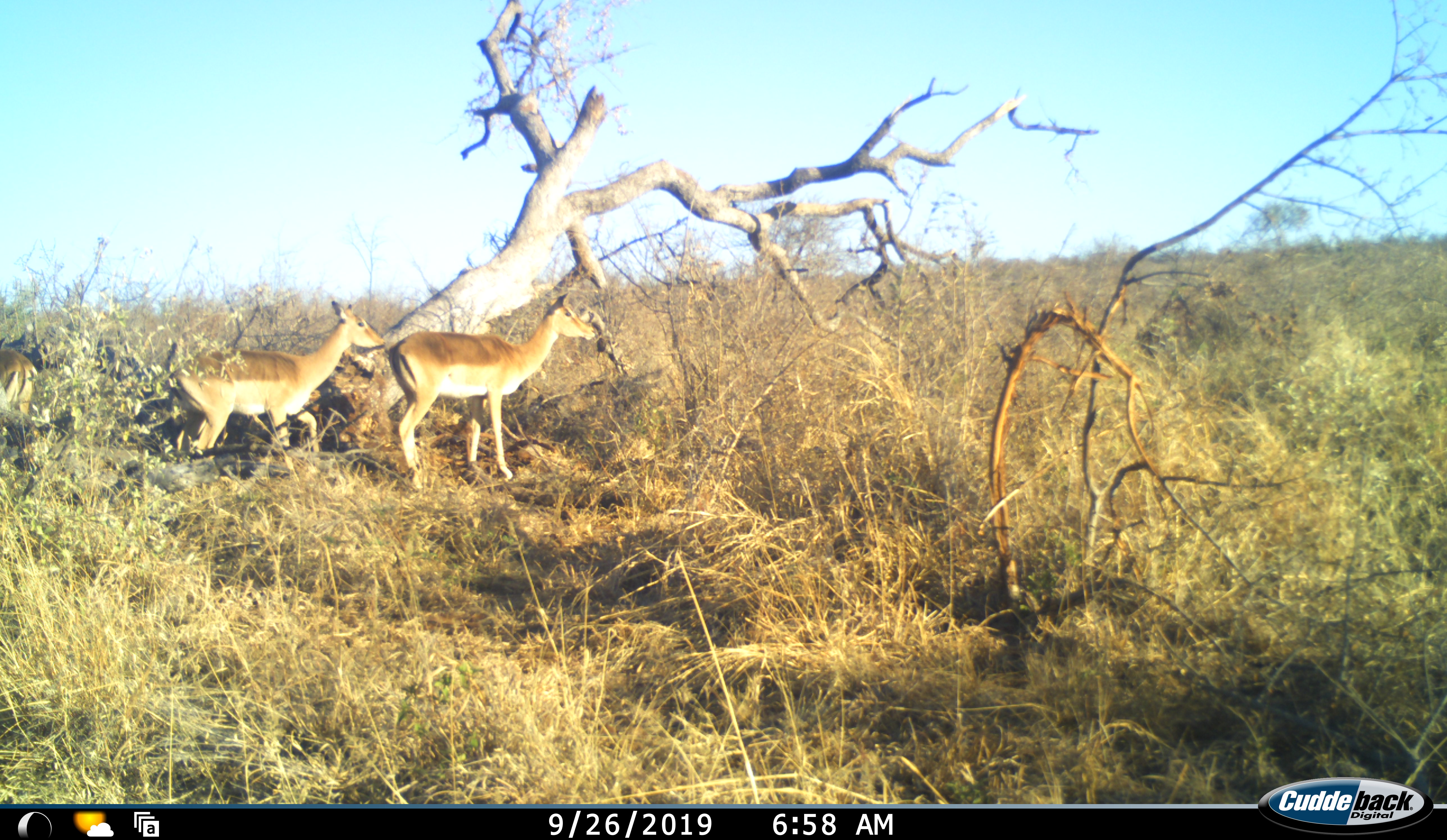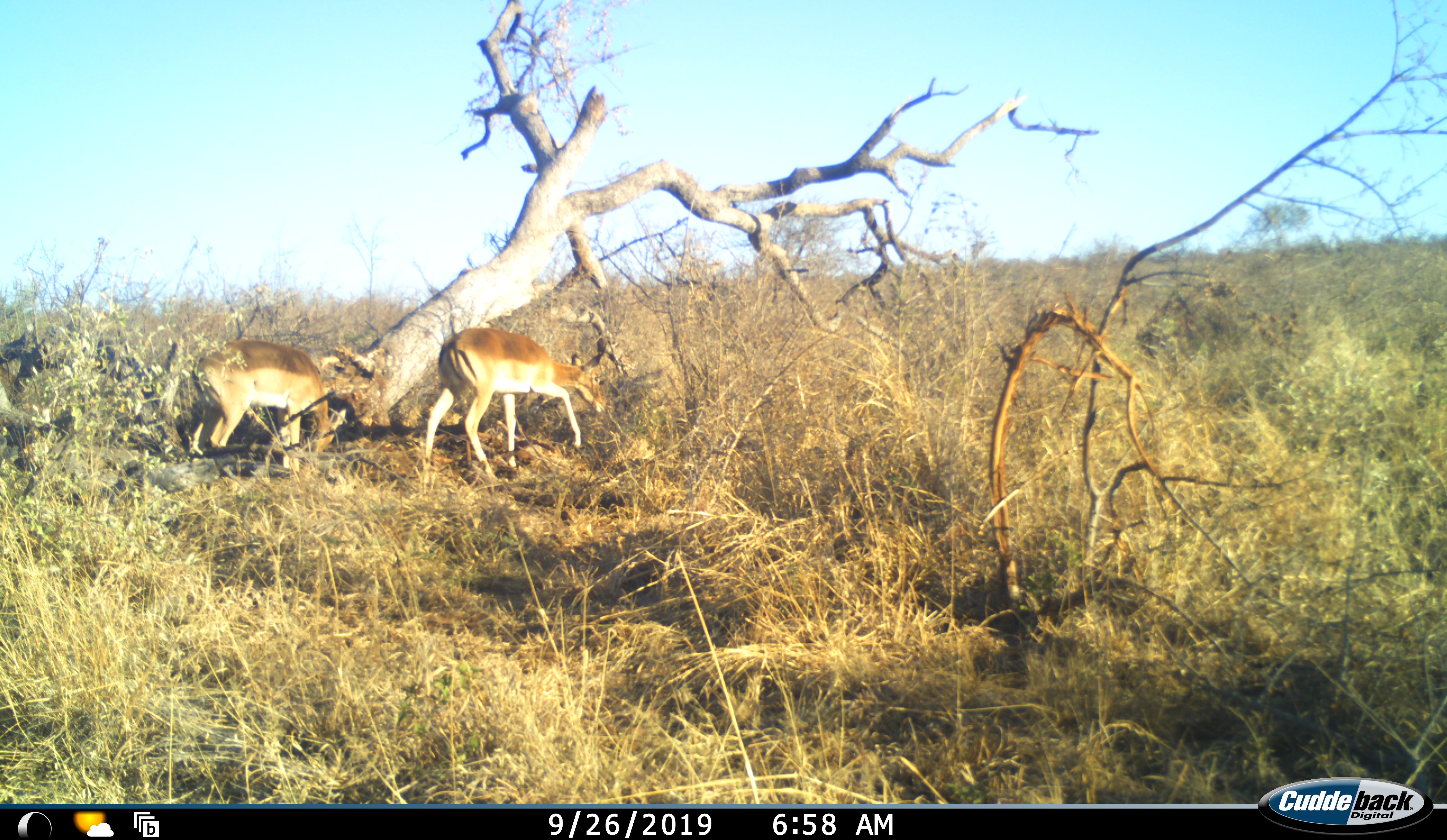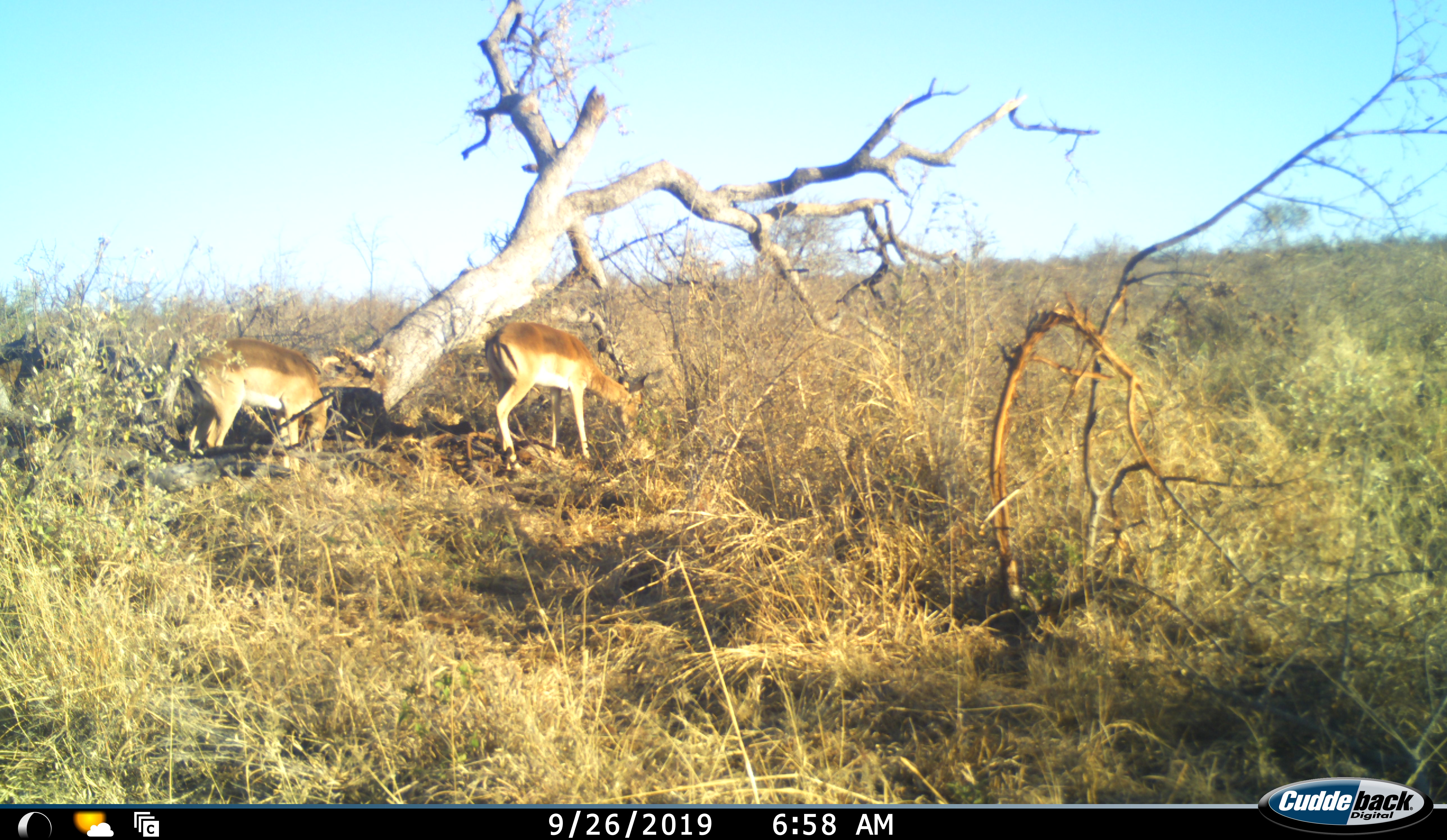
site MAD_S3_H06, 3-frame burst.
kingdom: Animalia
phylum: Chordata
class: Mammalia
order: Artiodactyla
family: Bovidae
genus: Aepyceros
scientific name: Aepyceros melampus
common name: impala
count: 3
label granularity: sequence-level